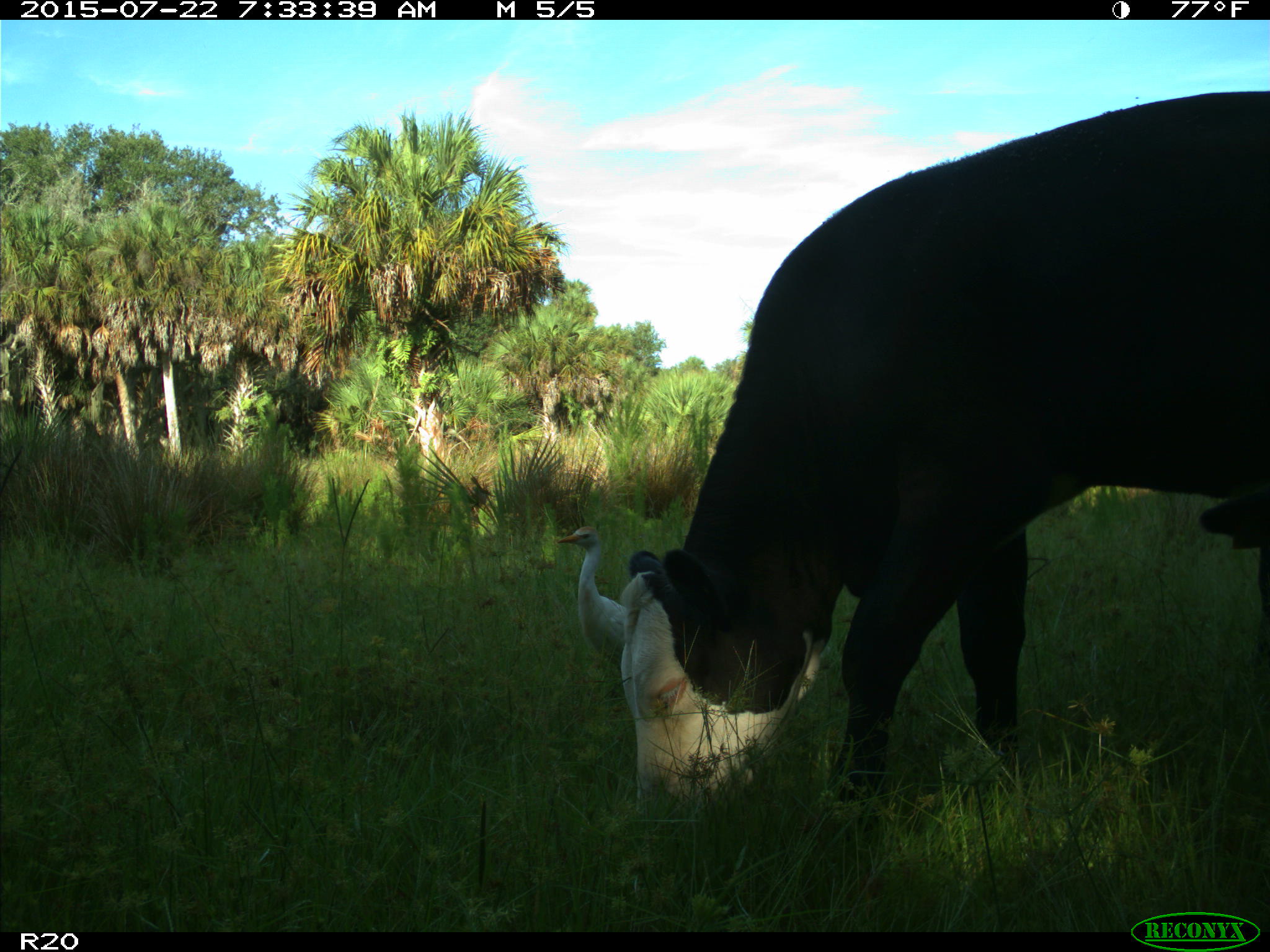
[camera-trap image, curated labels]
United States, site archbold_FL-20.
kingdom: Animalia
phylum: Chordata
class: Mammalia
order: Artiodactyla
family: Bovidae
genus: Bos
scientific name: Bos taurus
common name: domestic cow